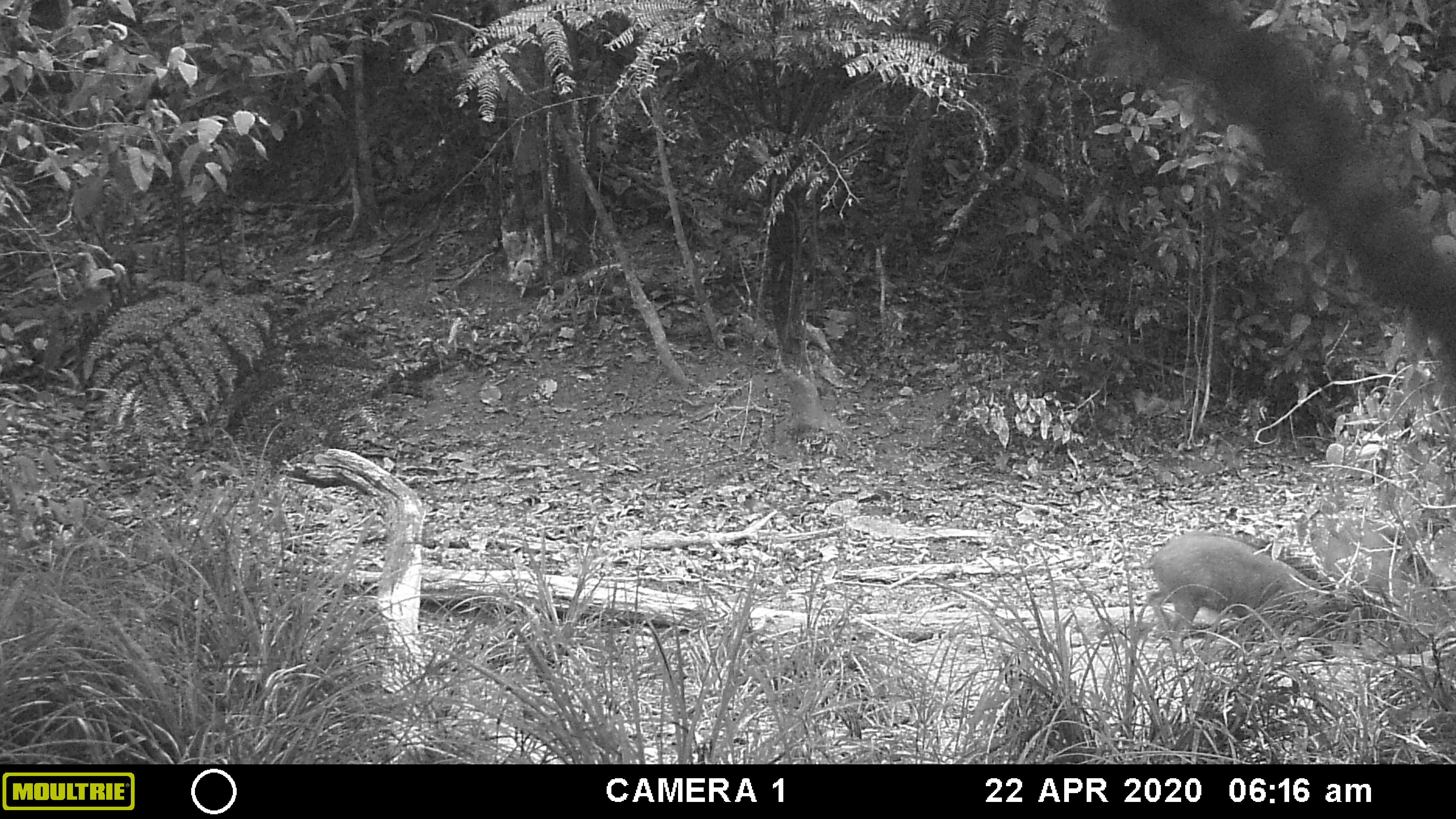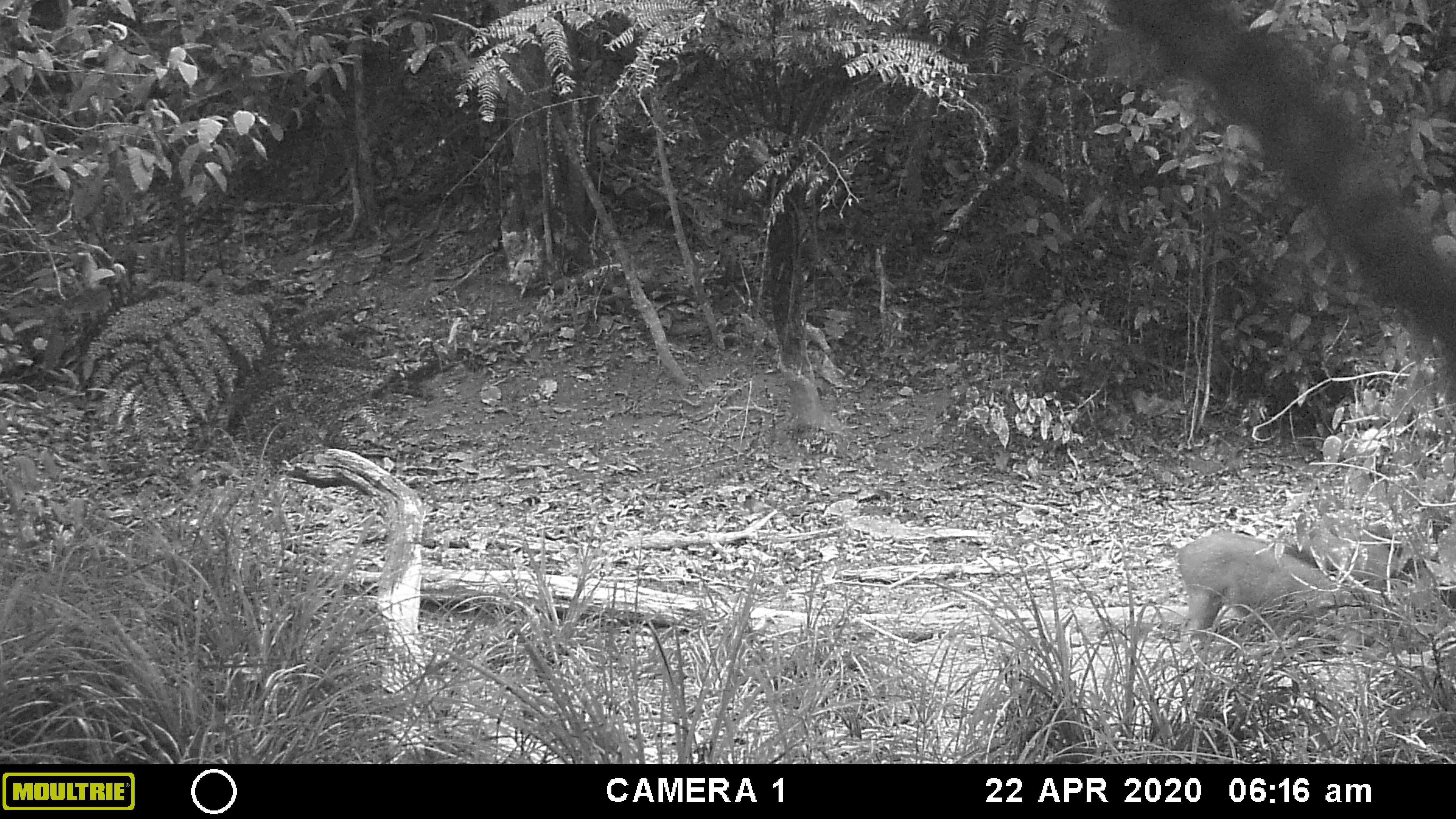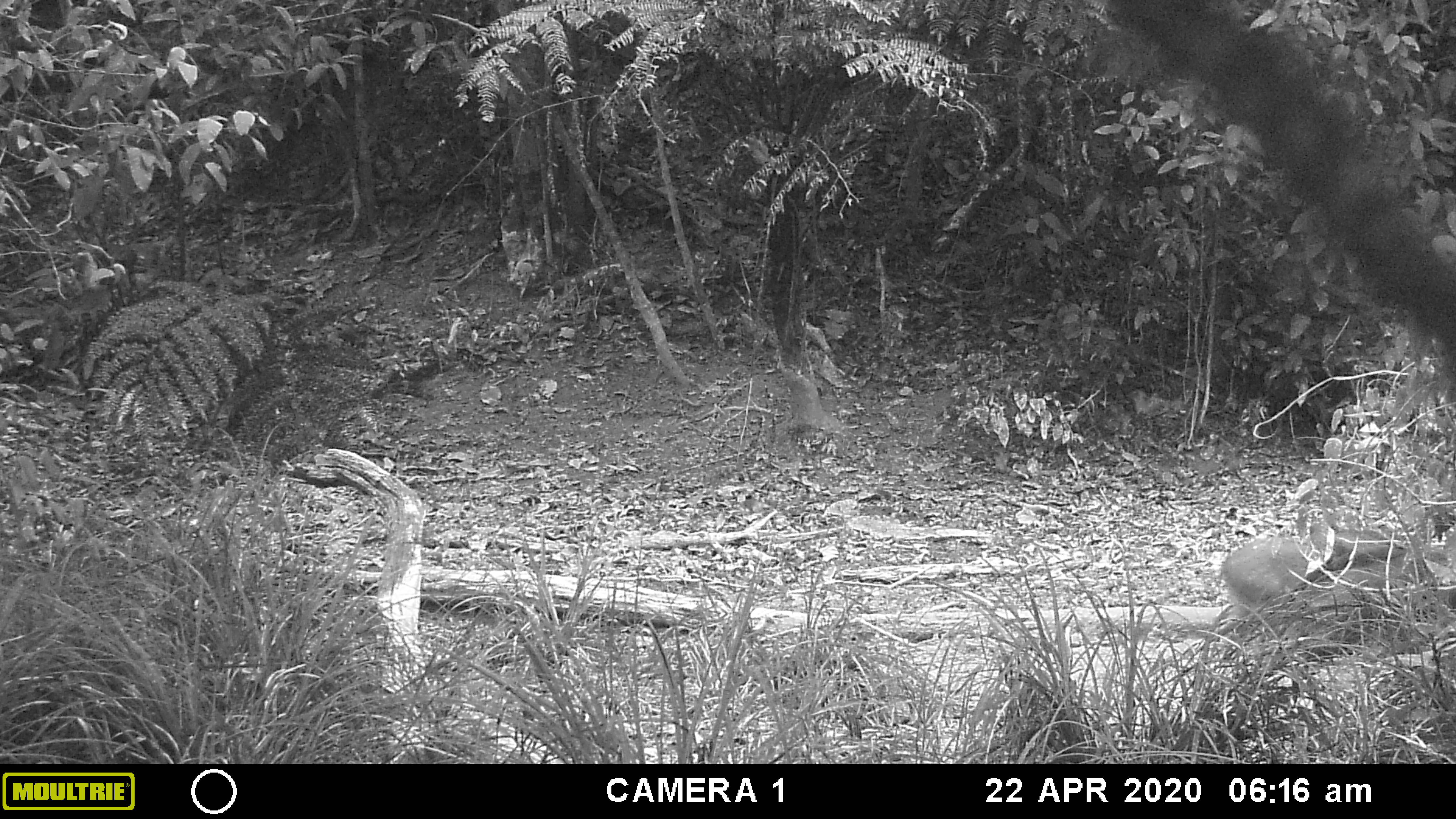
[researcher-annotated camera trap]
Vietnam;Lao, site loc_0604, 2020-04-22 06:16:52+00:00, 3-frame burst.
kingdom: Animalia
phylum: Chordata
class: Mammalia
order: Artiodactyla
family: Suidae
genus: Sus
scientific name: Sus scrofa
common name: eurasian wild pig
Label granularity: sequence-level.